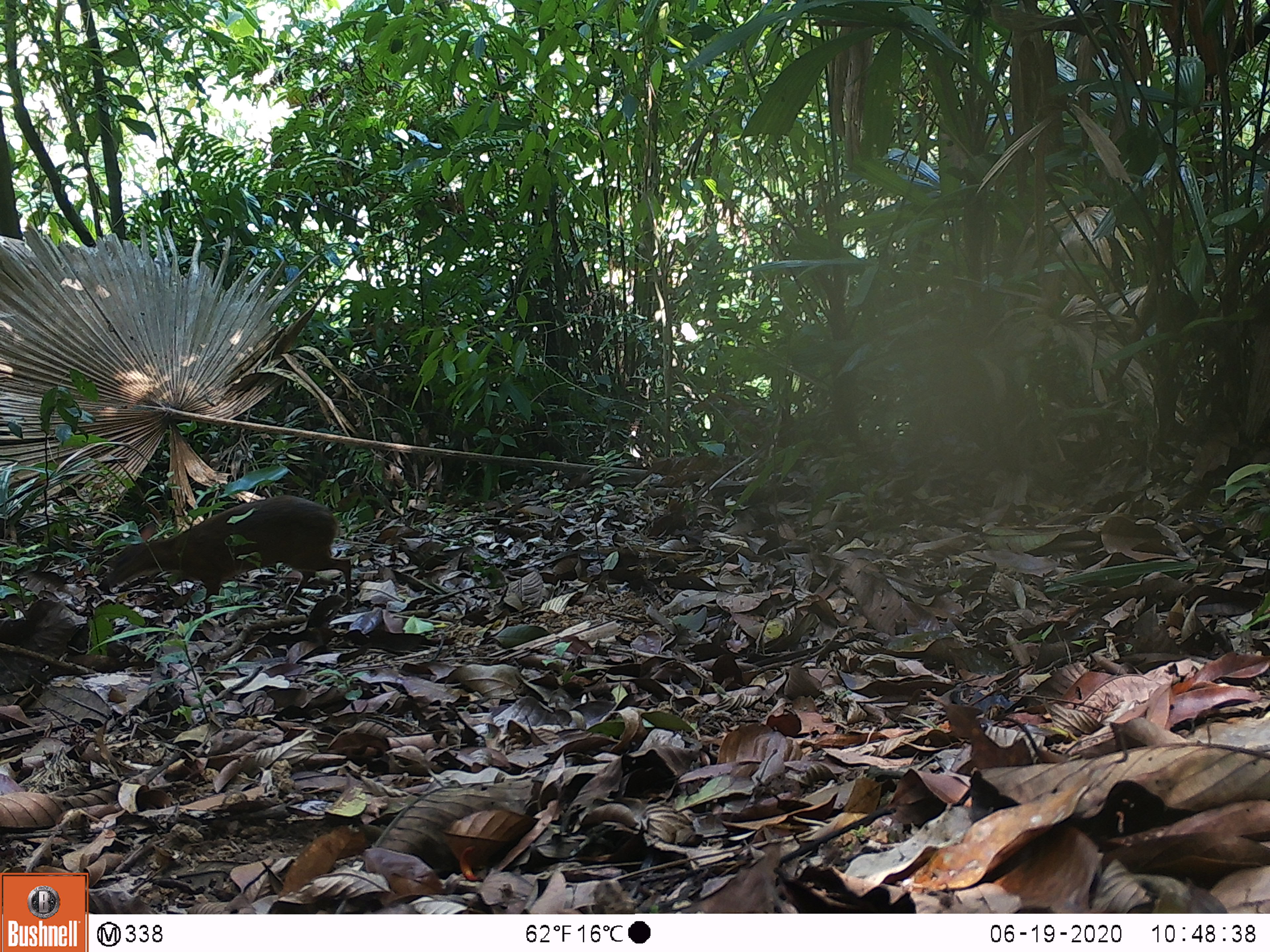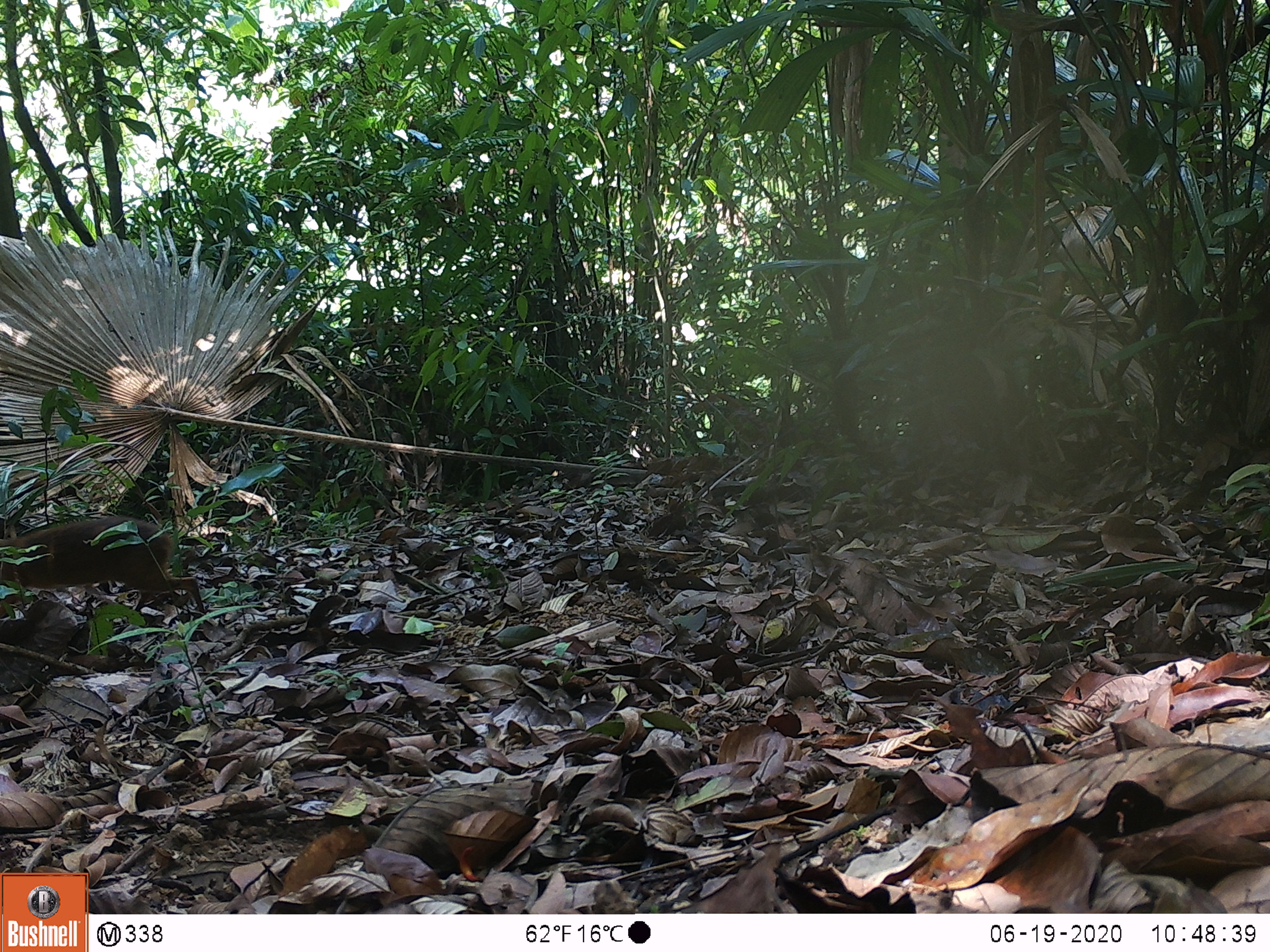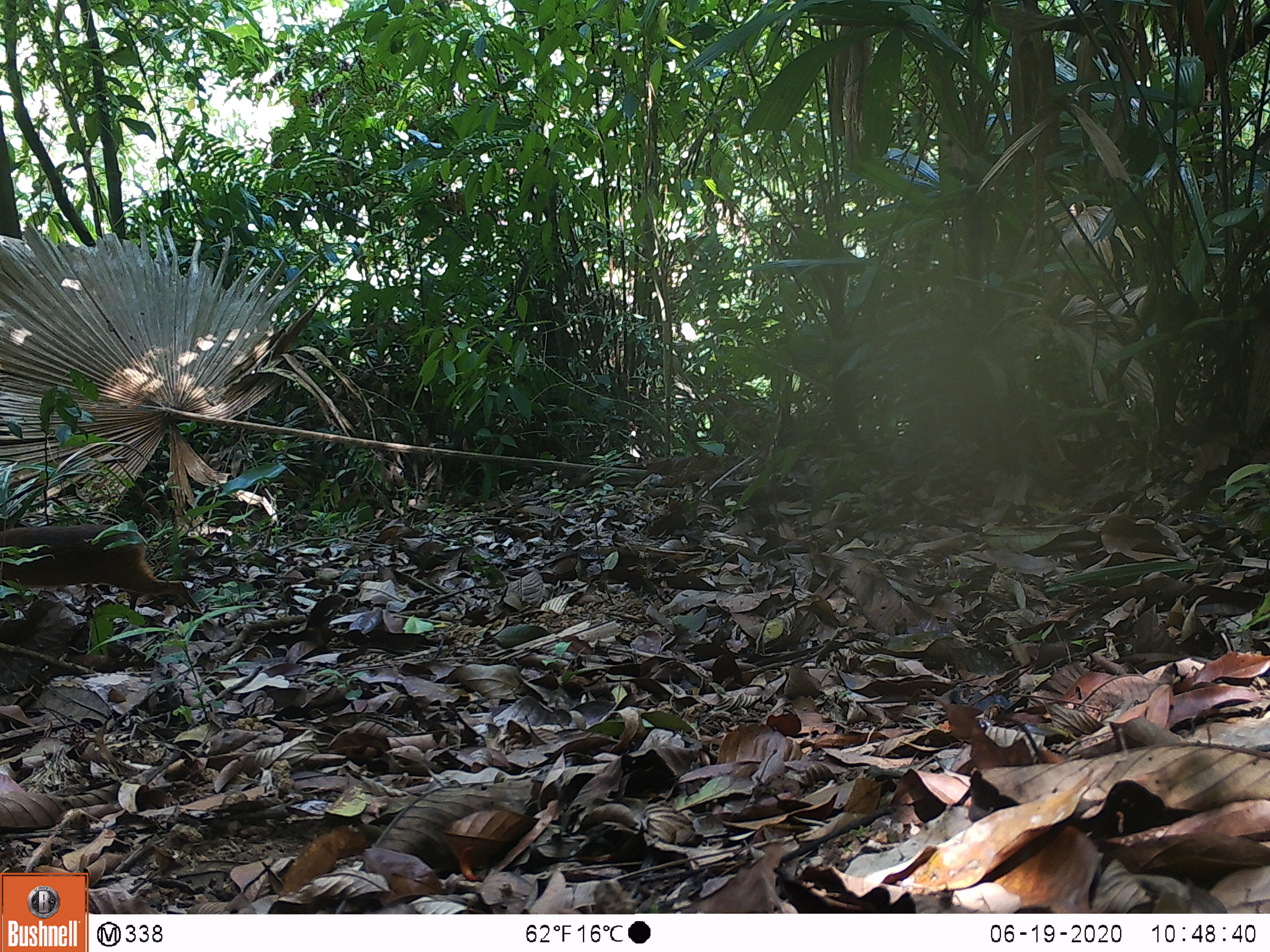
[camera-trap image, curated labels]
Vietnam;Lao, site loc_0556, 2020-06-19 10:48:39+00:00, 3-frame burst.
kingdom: Animalia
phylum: Chordata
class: Mammalia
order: Artiodactyla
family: Tragulidae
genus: Moschiola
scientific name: Moschiola meminna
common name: chevrotain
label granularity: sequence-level